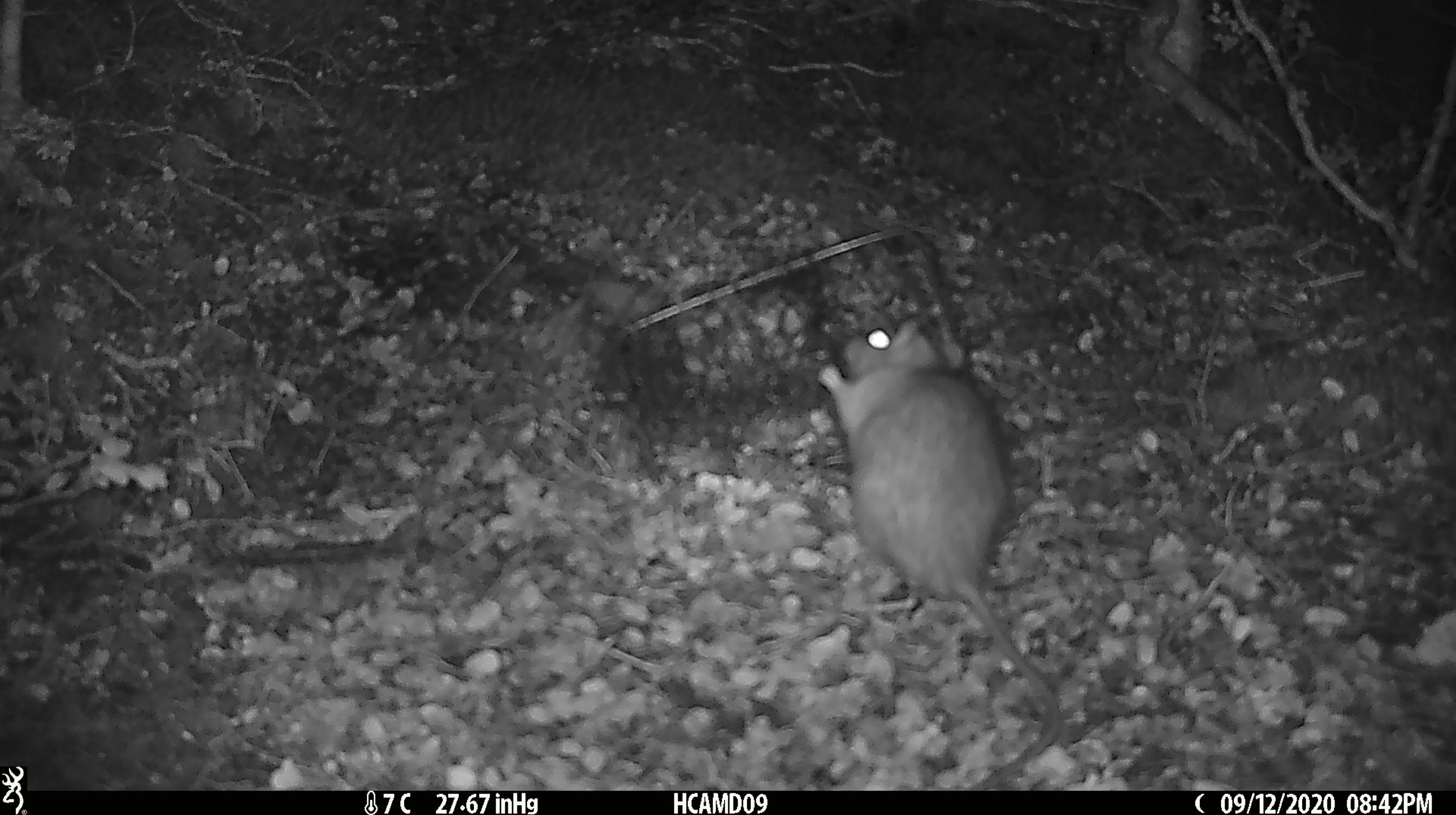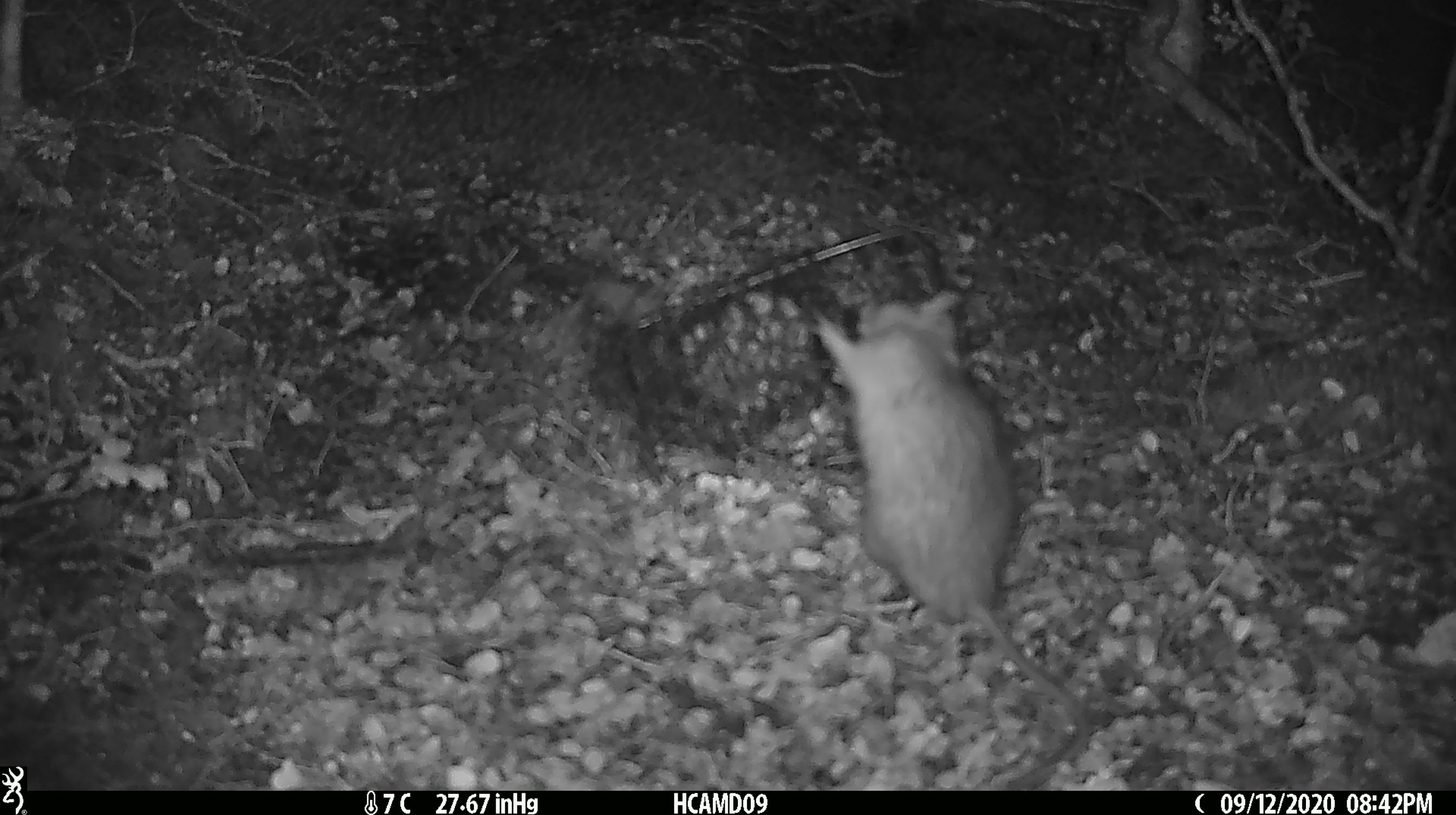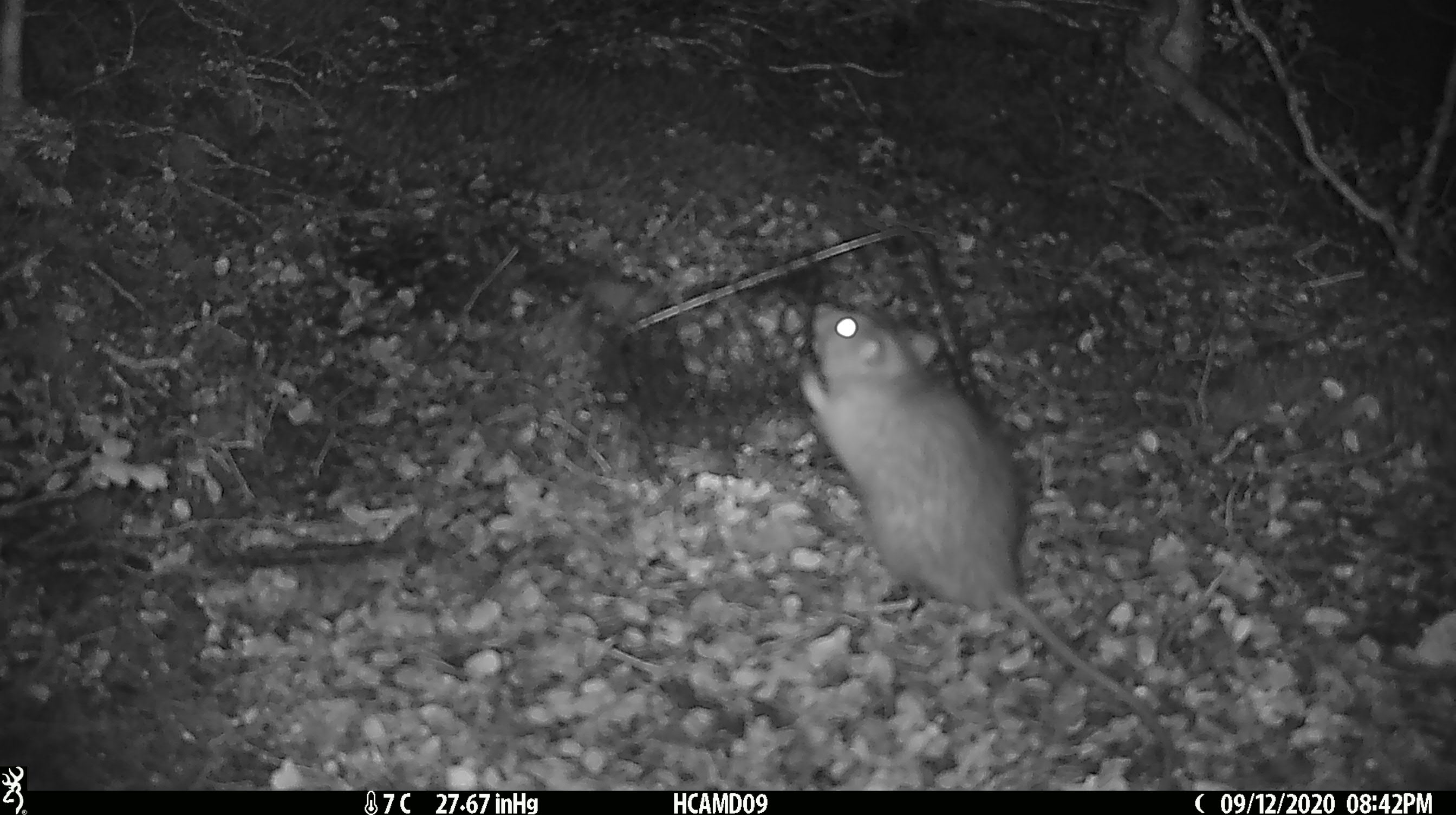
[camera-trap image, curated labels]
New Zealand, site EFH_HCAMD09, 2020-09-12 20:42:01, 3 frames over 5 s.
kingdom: Animalia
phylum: Chordata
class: Mammalia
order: Rodentia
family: Muridae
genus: Rattus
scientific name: Rattus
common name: rat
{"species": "rat (Rattus)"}